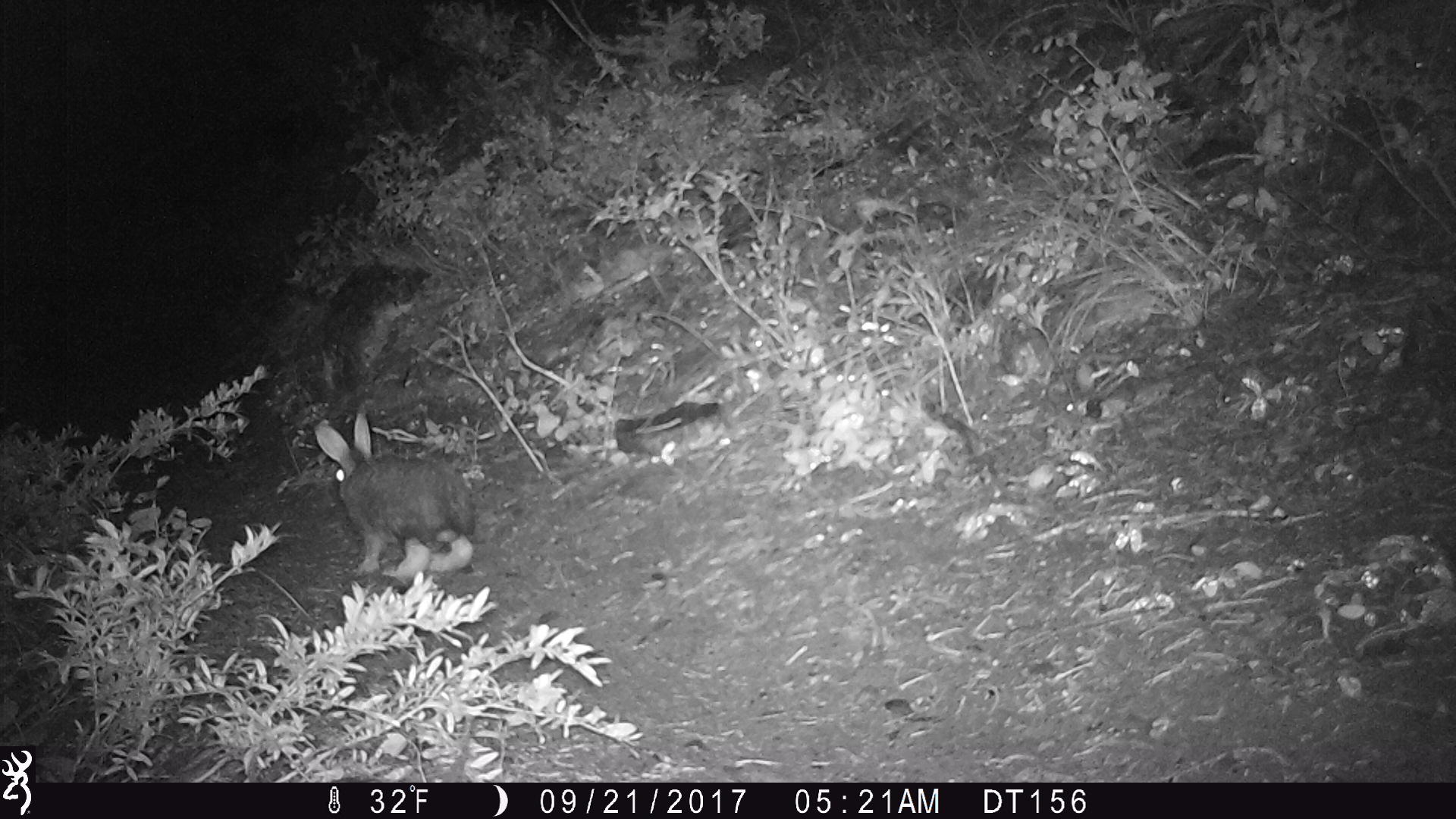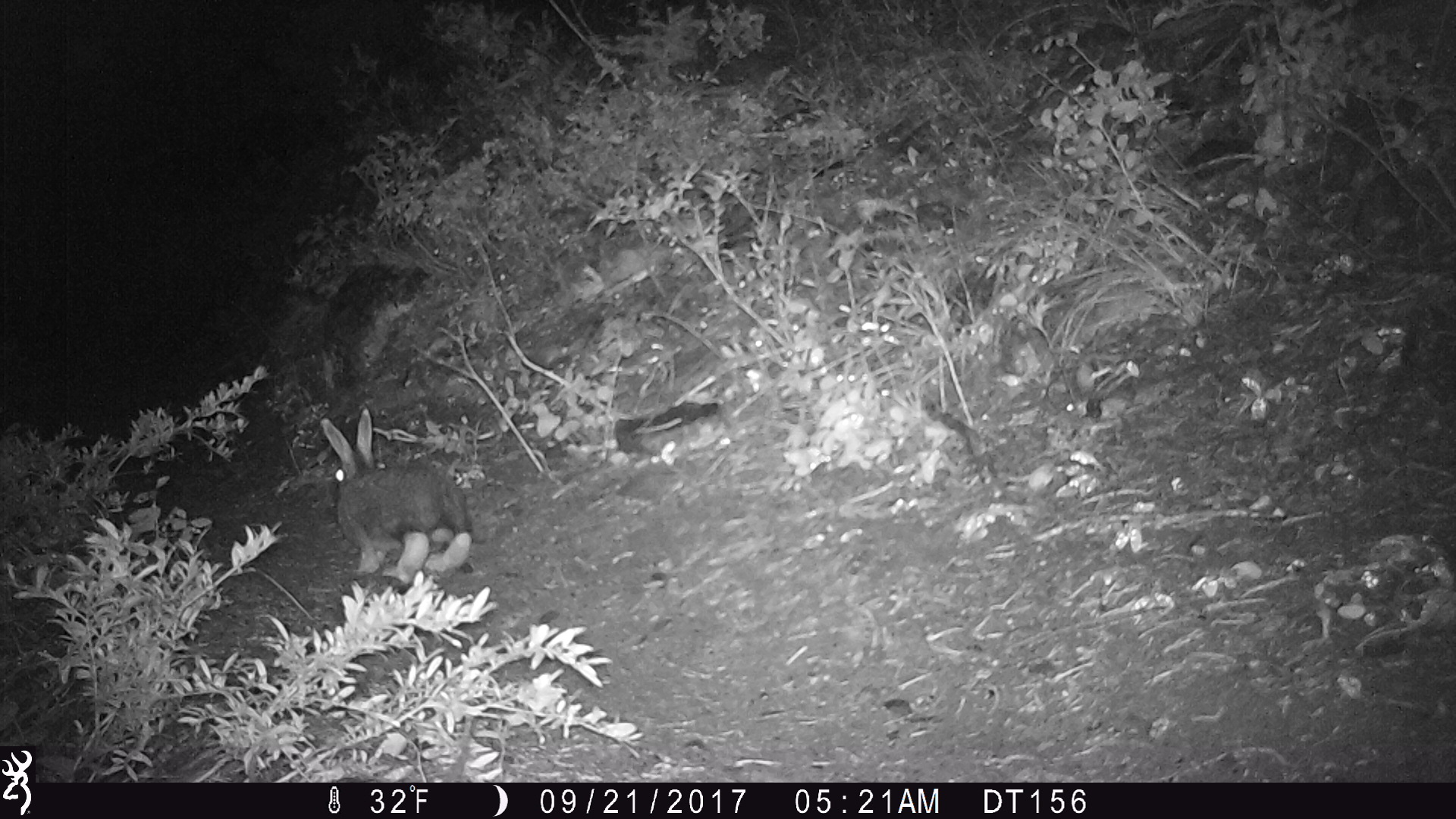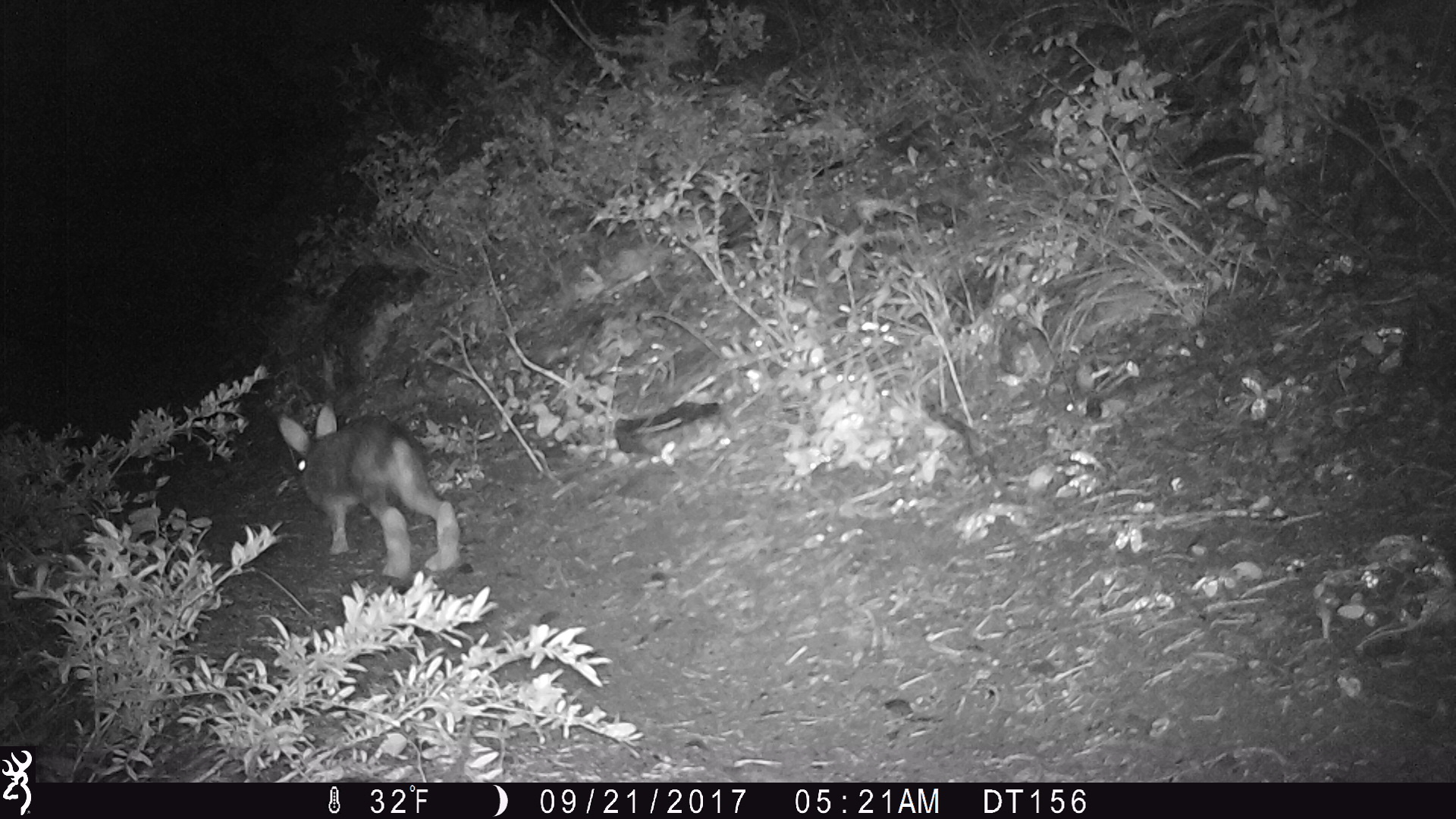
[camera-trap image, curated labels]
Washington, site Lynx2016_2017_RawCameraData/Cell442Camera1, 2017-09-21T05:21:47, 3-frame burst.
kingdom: Animalia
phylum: Chordata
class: Mammalia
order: Lagomorpha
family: Leporidae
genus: Lepus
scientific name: Lepus americanus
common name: snowshoe hare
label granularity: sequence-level